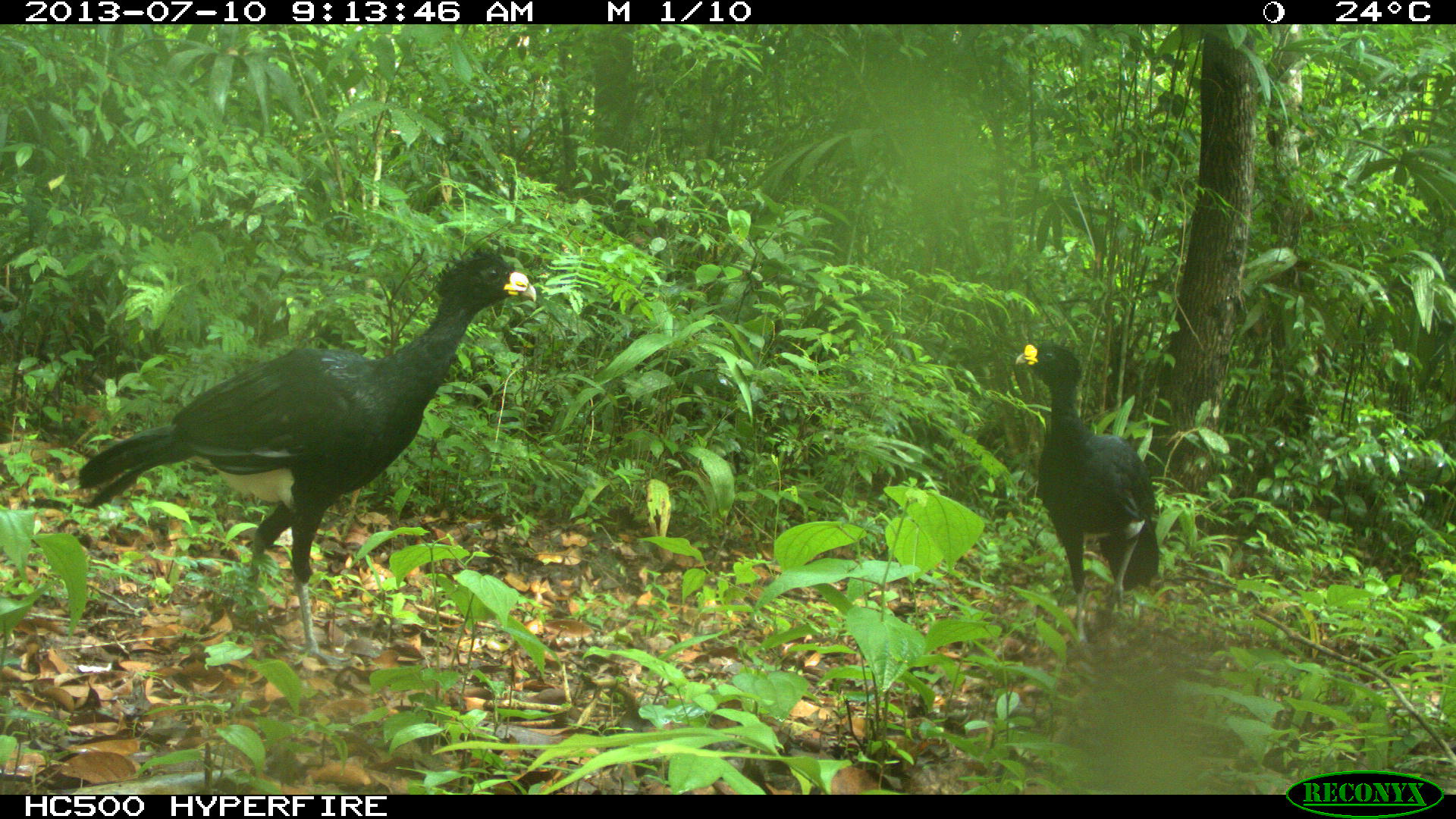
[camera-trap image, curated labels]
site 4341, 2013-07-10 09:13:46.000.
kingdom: Animalia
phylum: Chordata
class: Aves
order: Galliformes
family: Cracidae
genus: Crax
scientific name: Crax rubra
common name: great curassow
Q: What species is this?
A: Crax rubra (great curassow).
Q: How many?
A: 2.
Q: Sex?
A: Male.